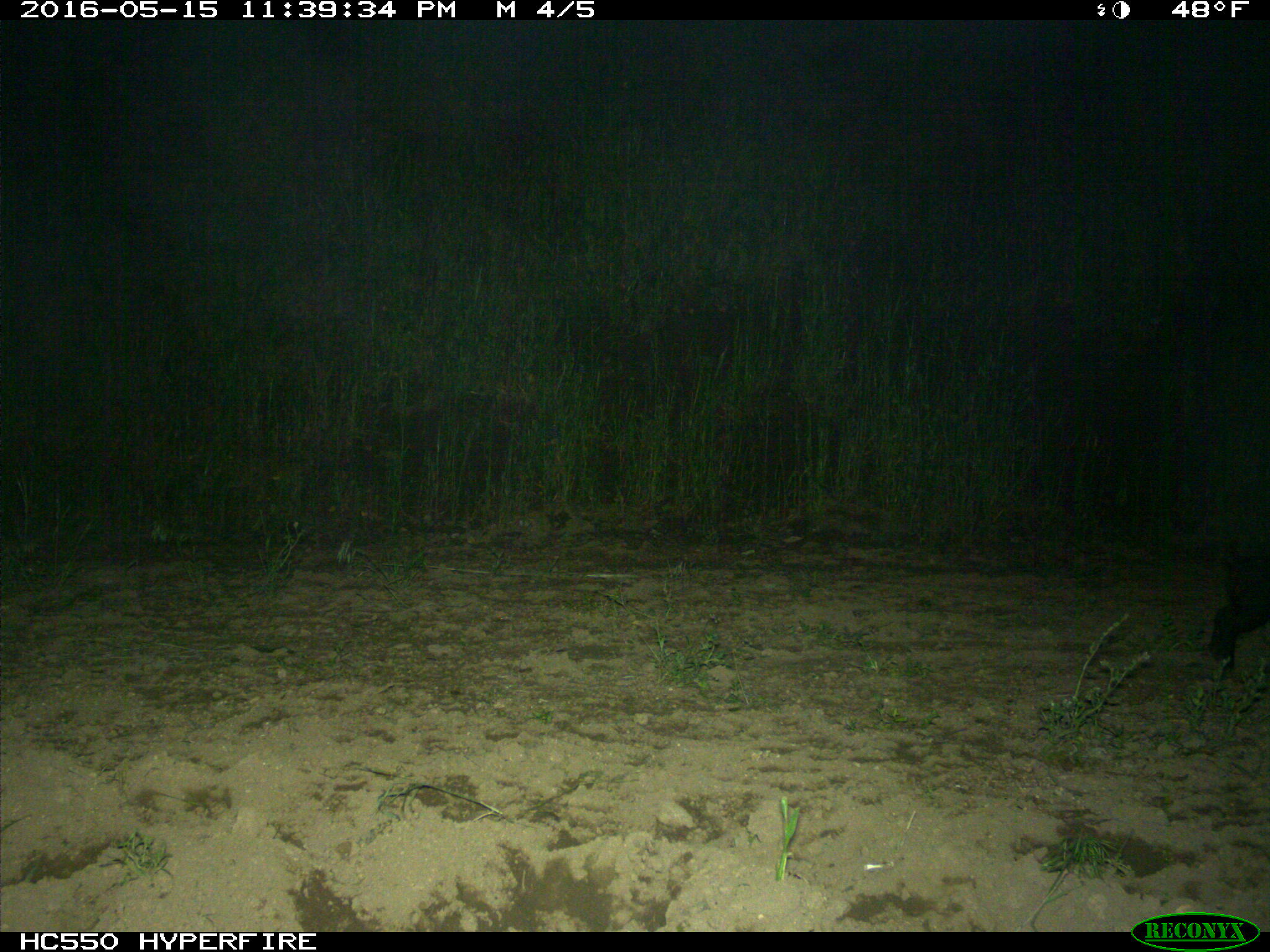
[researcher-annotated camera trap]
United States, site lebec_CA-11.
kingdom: Animalia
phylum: Chordata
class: Mammalia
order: Artiodactyla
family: Suidae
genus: Sus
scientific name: Sus scrofa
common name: wild boar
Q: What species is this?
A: Sus scrofa (wild boar).